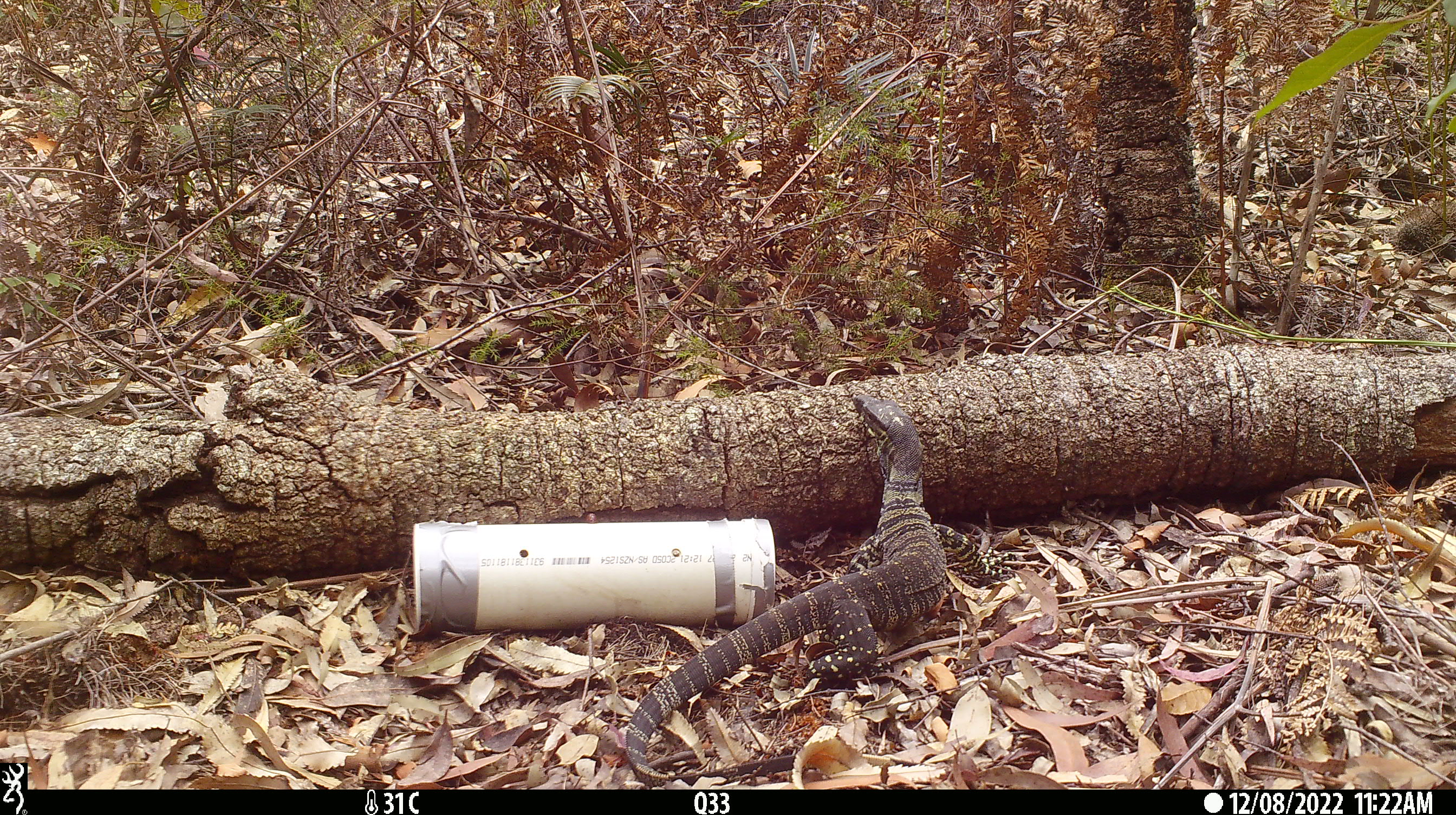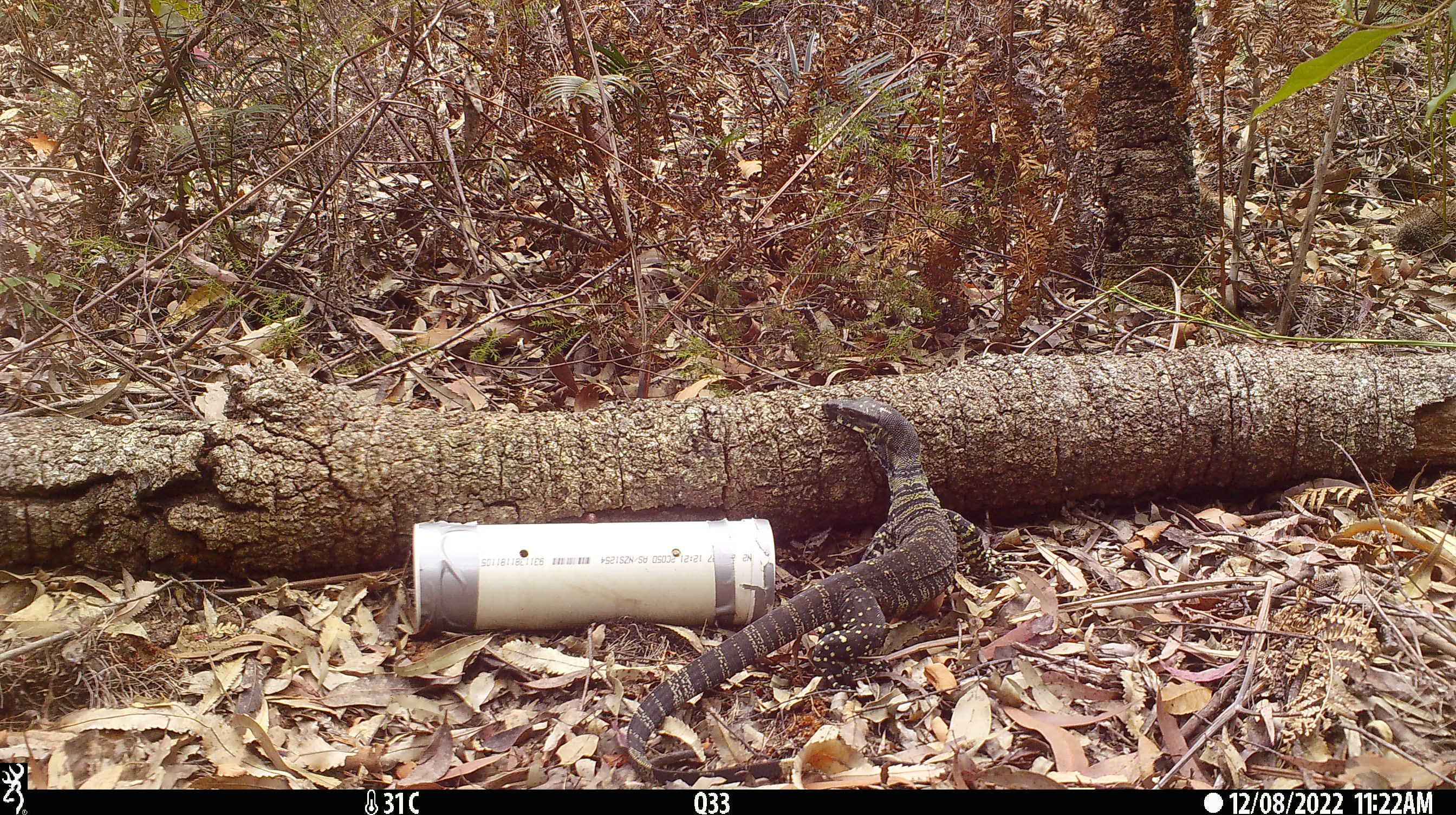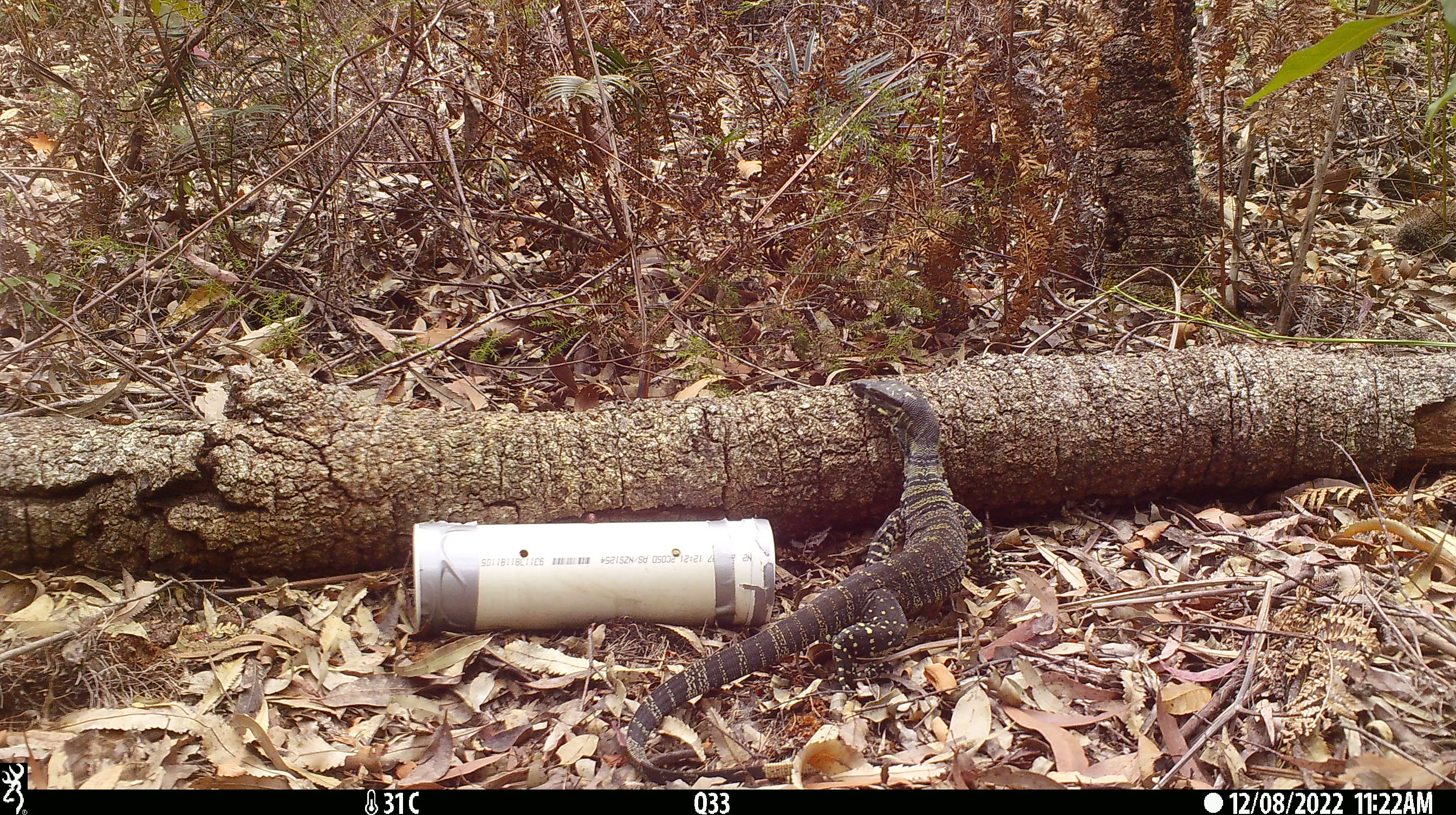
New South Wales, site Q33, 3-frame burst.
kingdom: Animalia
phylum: Chordata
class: Reptilia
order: Squamata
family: Varanidae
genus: Varanus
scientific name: Varanus varius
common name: lace monitor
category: goanna